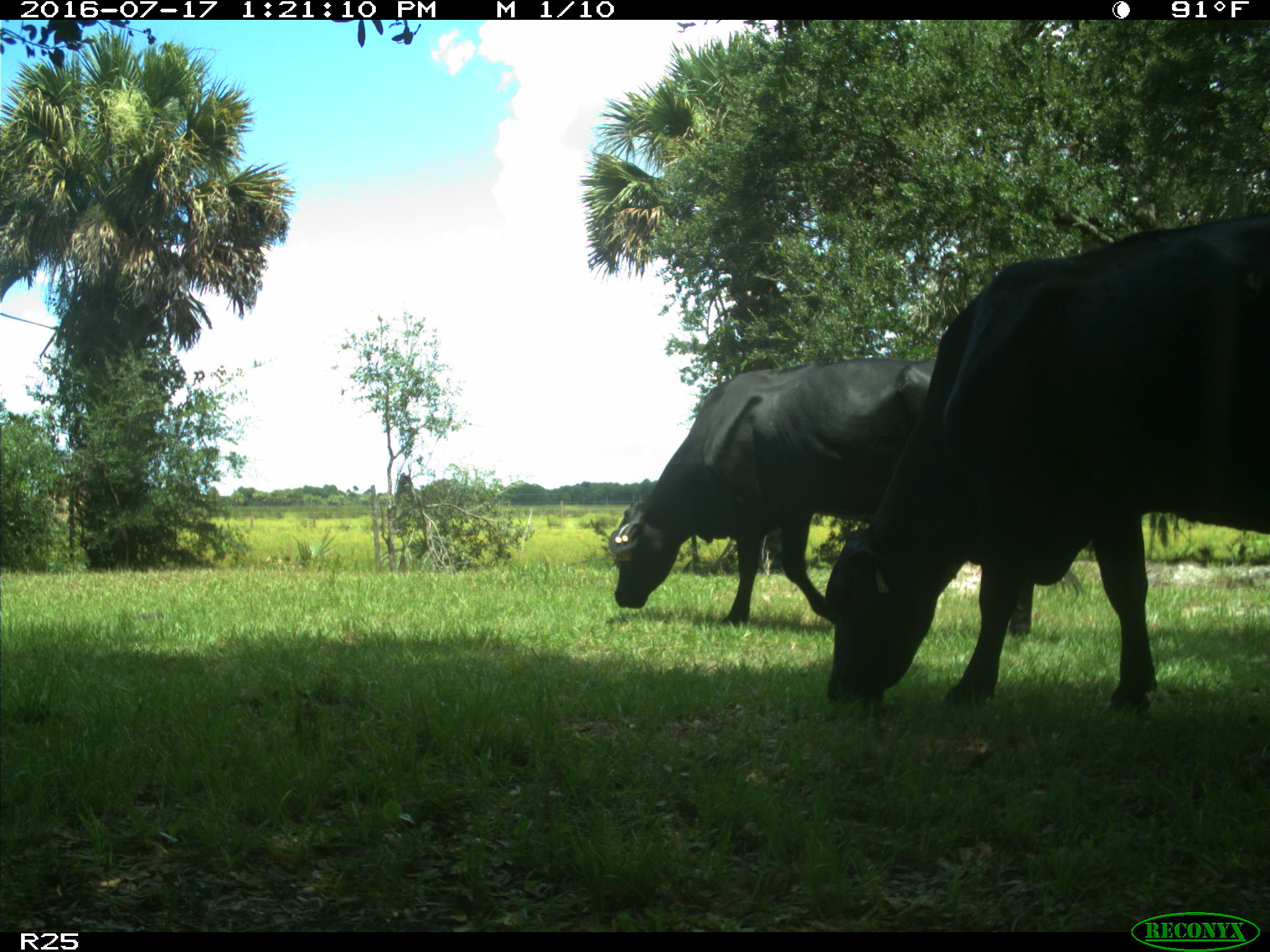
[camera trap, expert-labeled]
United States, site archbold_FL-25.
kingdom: Animalia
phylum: Chordata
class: Mammalia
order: Artiodactyla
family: Bovidae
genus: Bos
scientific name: Bos taurus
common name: domestic cow